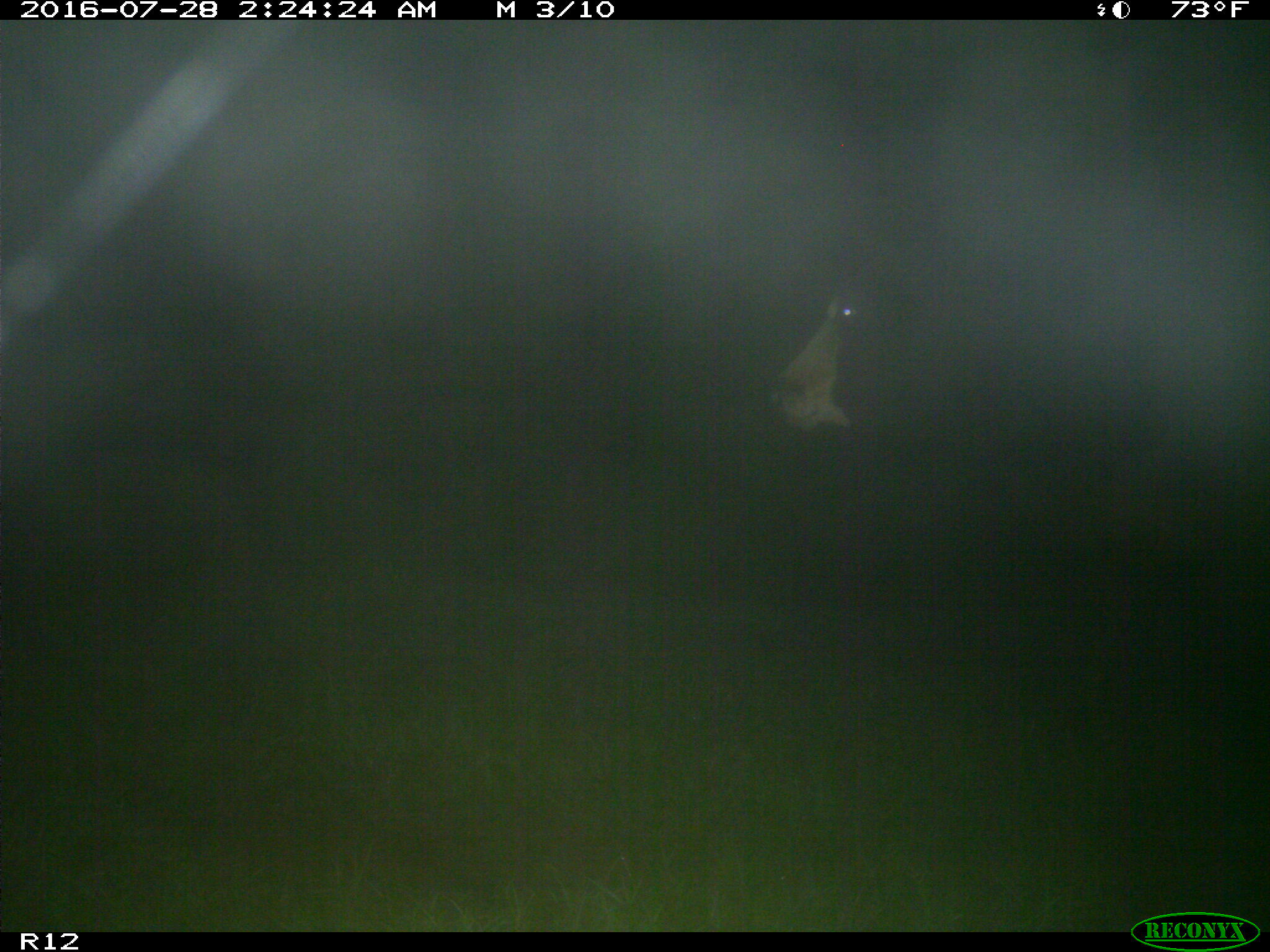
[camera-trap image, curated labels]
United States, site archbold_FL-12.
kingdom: Animalia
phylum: Chordata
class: Mammalia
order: Artiodactyla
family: Bovidae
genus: Bos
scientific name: Bos taurus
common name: domestic cow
Bos taurus (domestic cow).